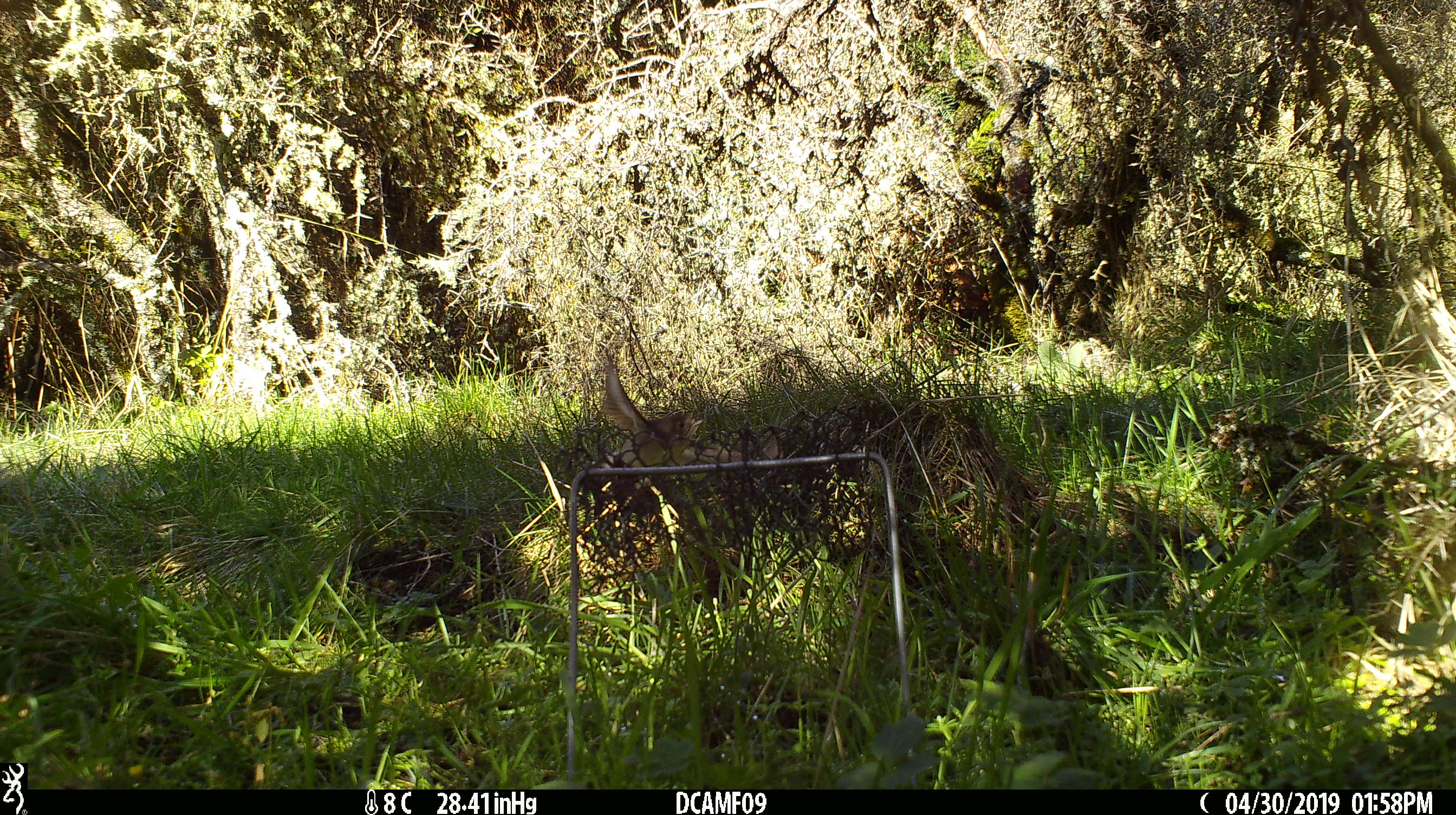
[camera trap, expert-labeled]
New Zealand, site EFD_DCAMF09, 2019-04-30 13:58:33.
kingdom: Animalia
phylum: Chordata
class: Aves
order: Passeriformes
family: Petroicidae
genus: Petroica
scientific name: Petroica macrocephala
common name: tomtit